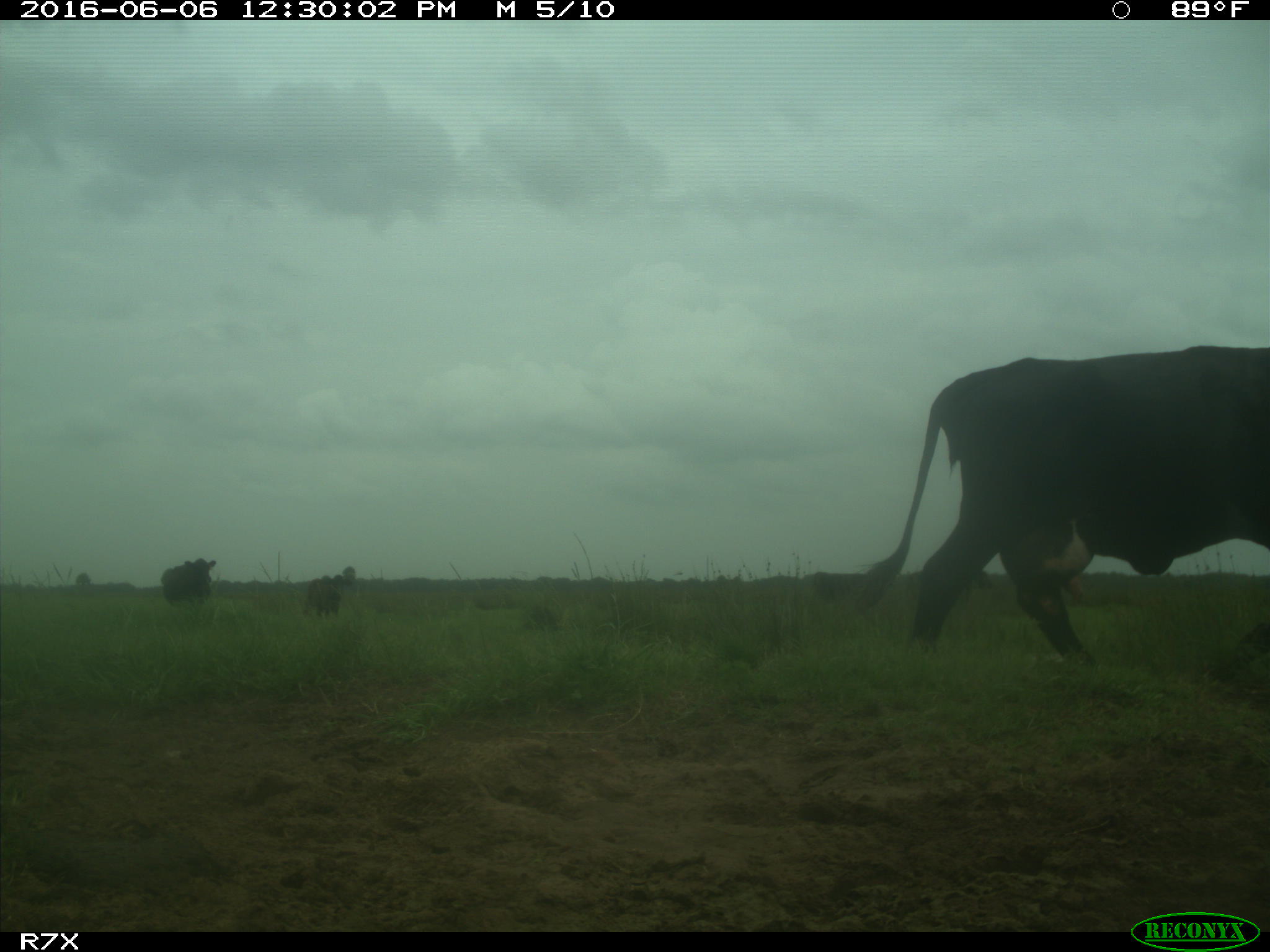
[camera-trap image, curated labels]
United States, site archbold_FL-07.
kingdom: Animalia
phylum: Chordata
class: Mammalia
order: Artiodactyla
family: Bovidae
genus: Bos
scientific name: Bos taurus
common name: domestic cow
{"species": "Bos taurus (domestic cow)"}